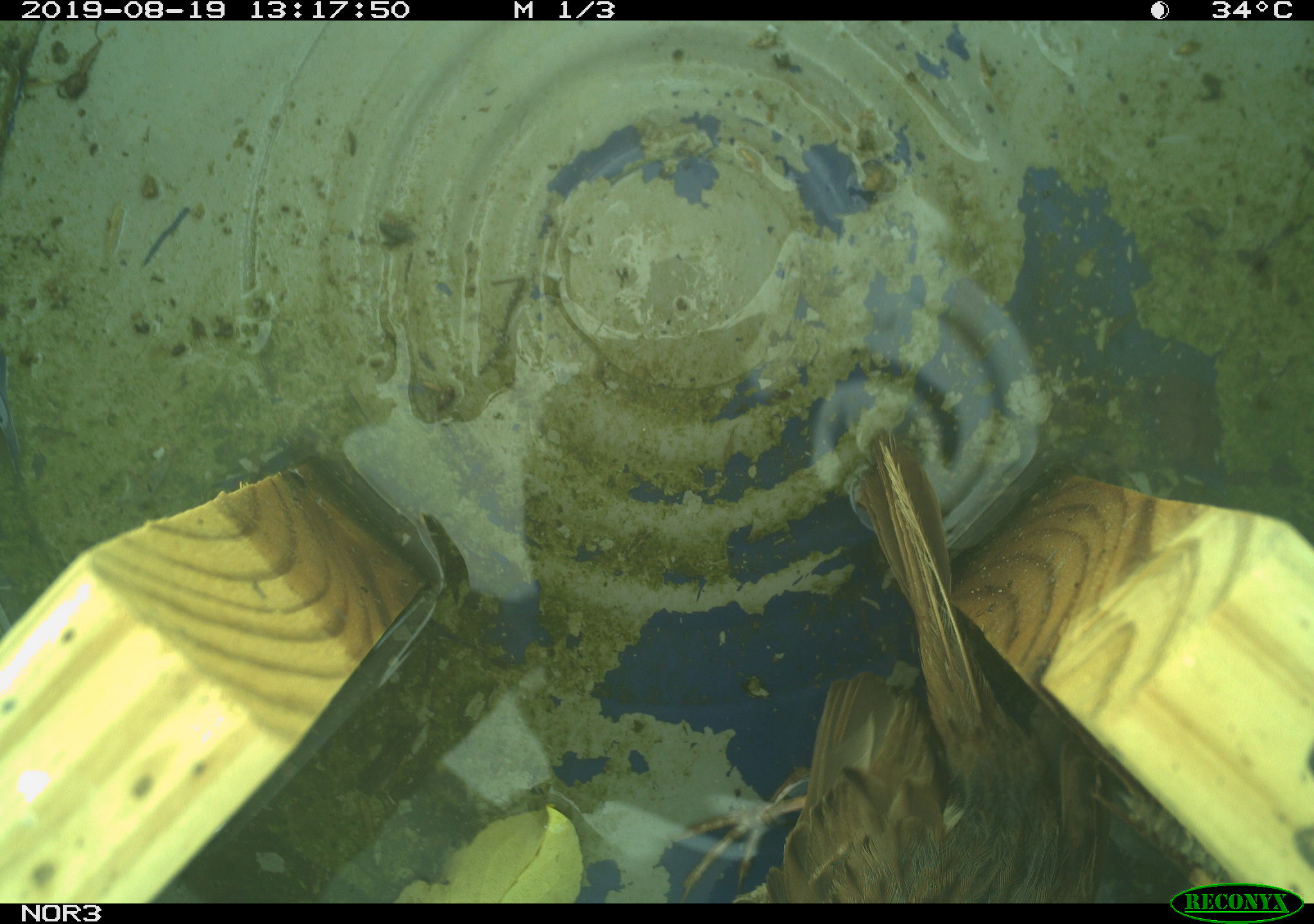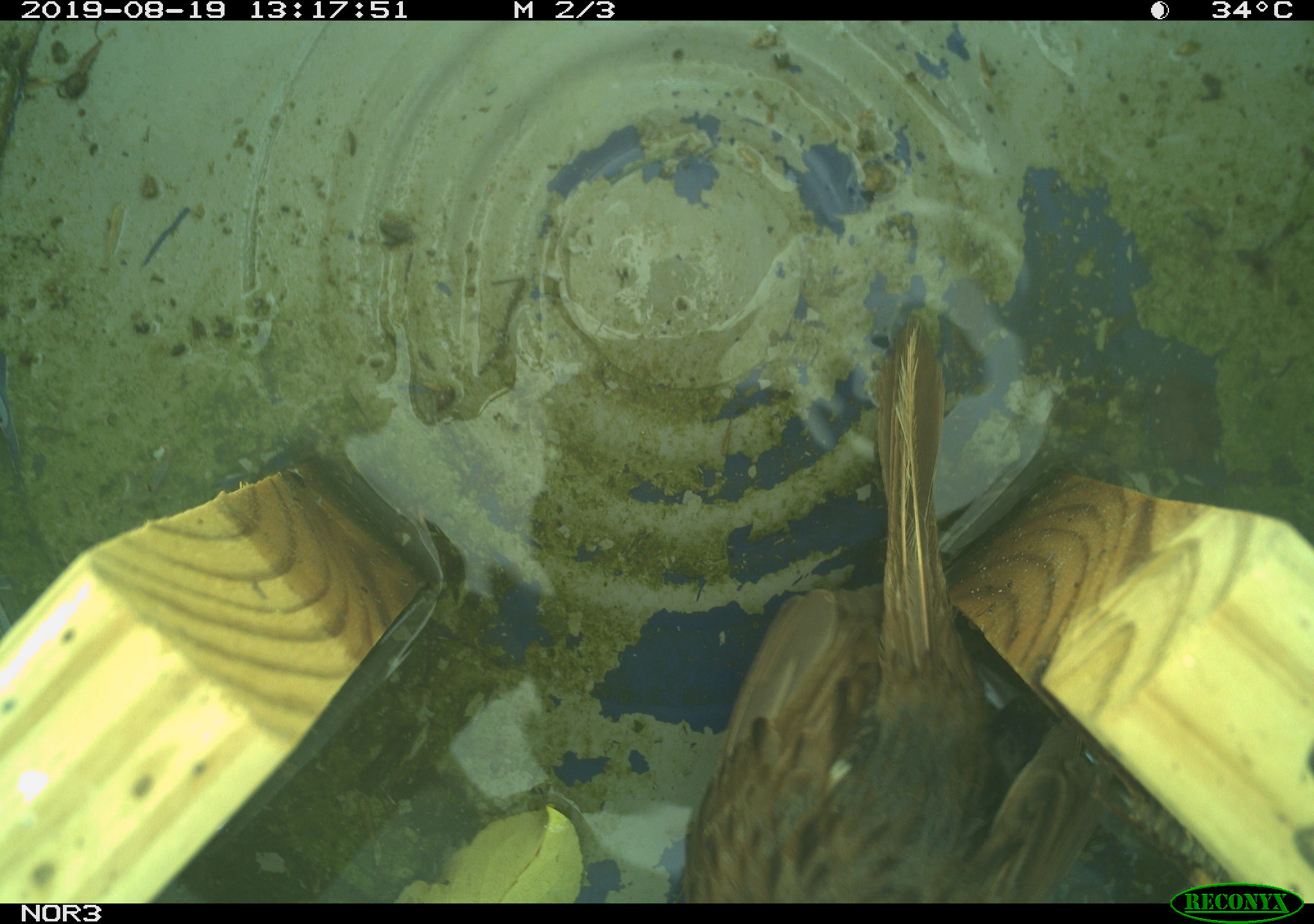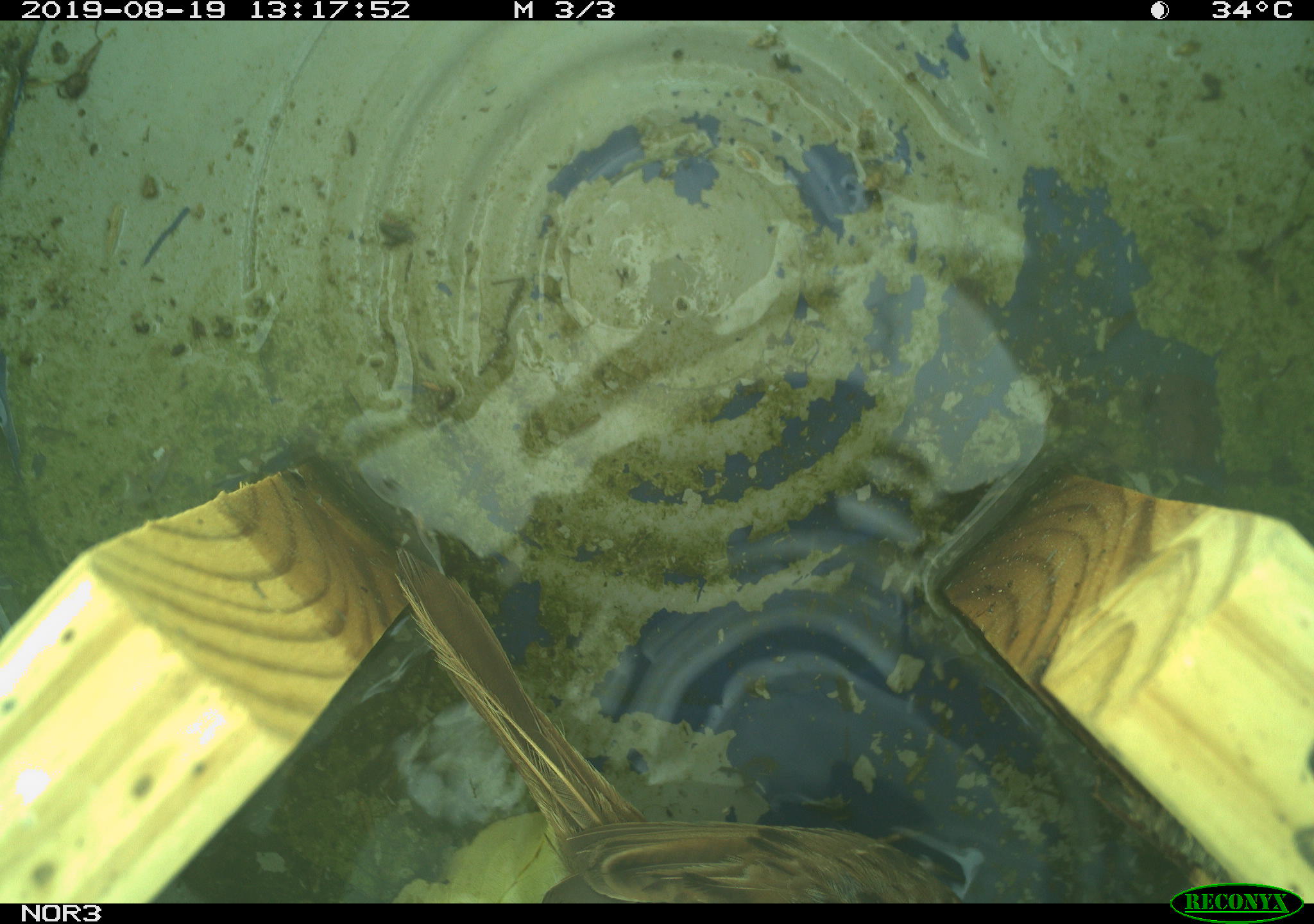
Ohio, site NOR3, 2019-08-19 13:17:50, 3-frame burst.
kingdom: Animalia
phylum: Chordata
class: Aves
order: Passeriformes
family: Passerellidae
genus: Melospiza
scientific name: Melospiza melodia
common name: song sparrow